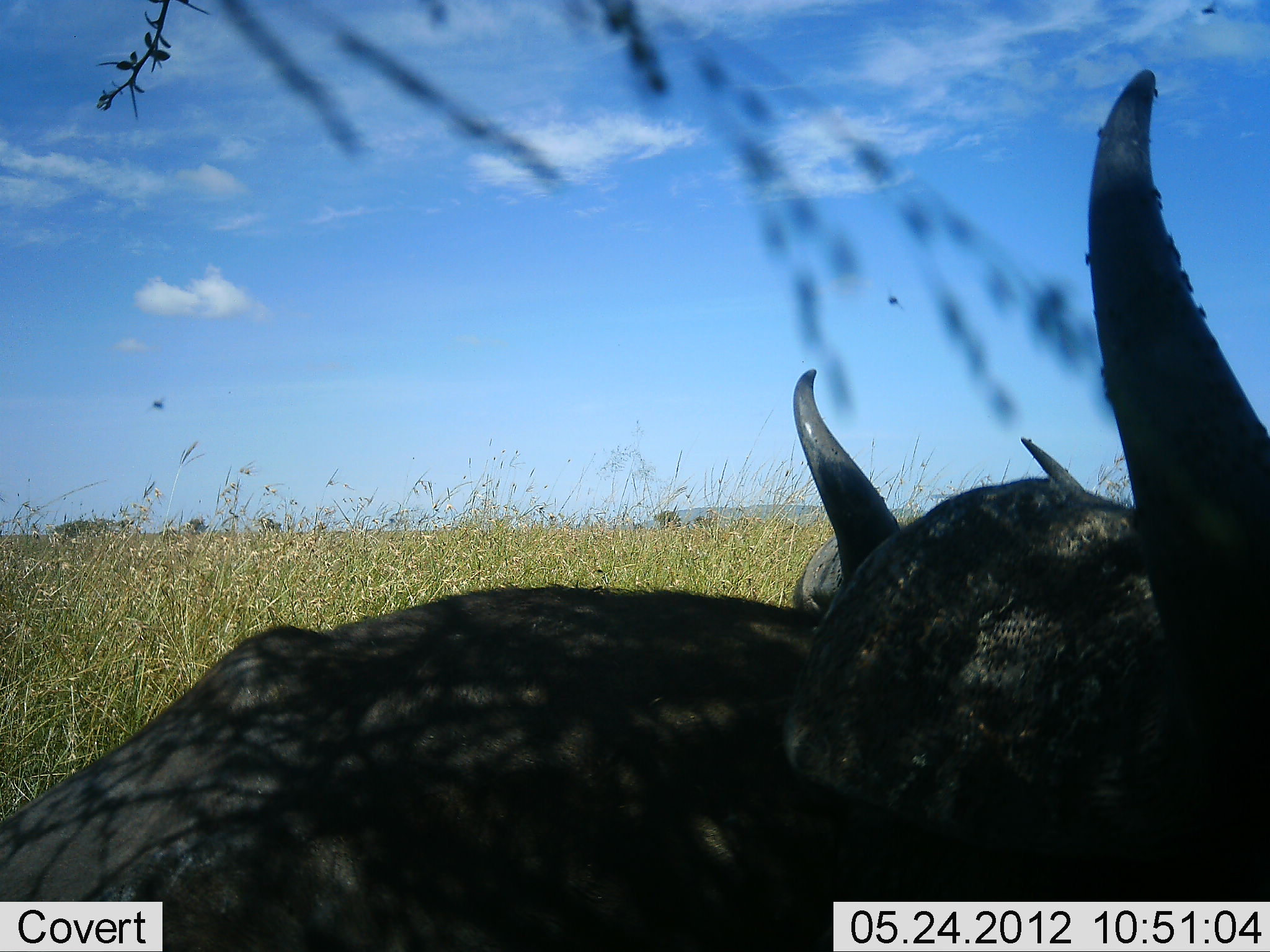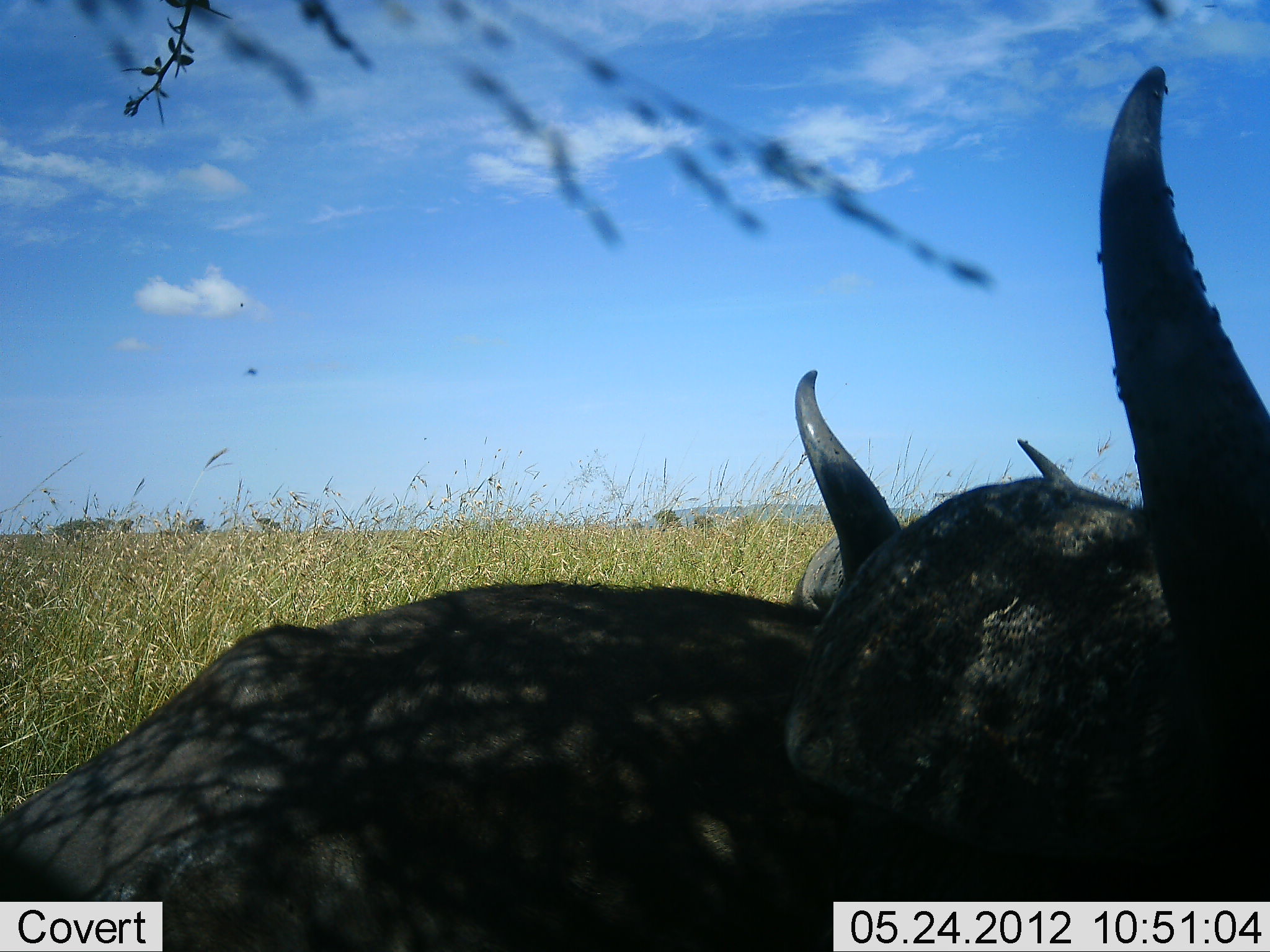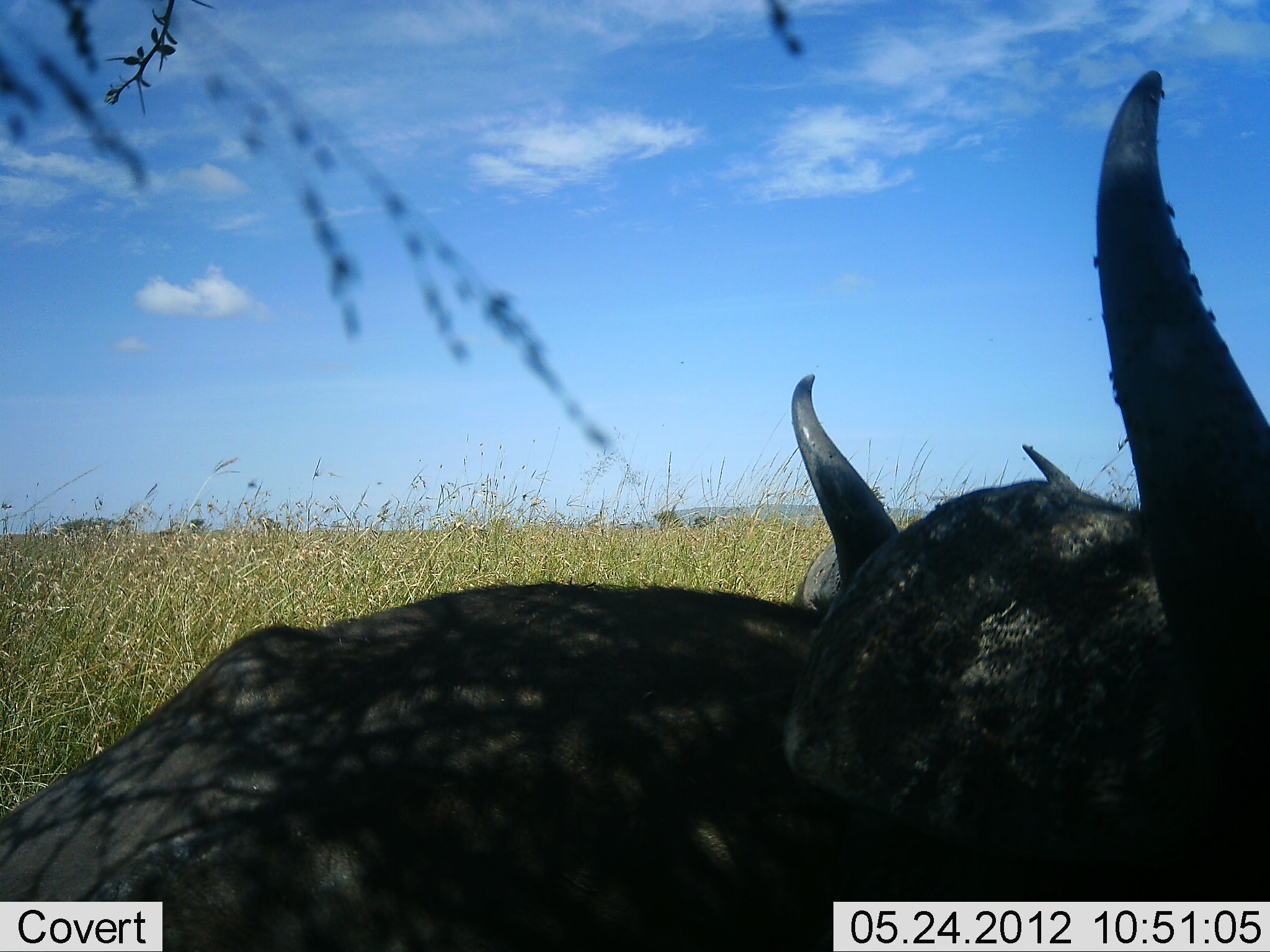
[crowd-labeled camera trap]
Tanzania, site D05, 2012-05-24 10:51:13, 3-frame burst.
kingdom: Animalia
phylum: Chordata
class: Mammalia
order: Artiodactyla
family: Bovidae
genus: Syncerus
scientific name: Syncerus caffer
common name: cape buffalo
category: buffalo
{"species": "buffalo (cape buffalo) (Syncerus caffer)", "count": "2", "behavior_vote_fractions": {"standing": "10%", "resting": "90%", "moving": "0%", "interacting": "0%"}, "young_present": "0%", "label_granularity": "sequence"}